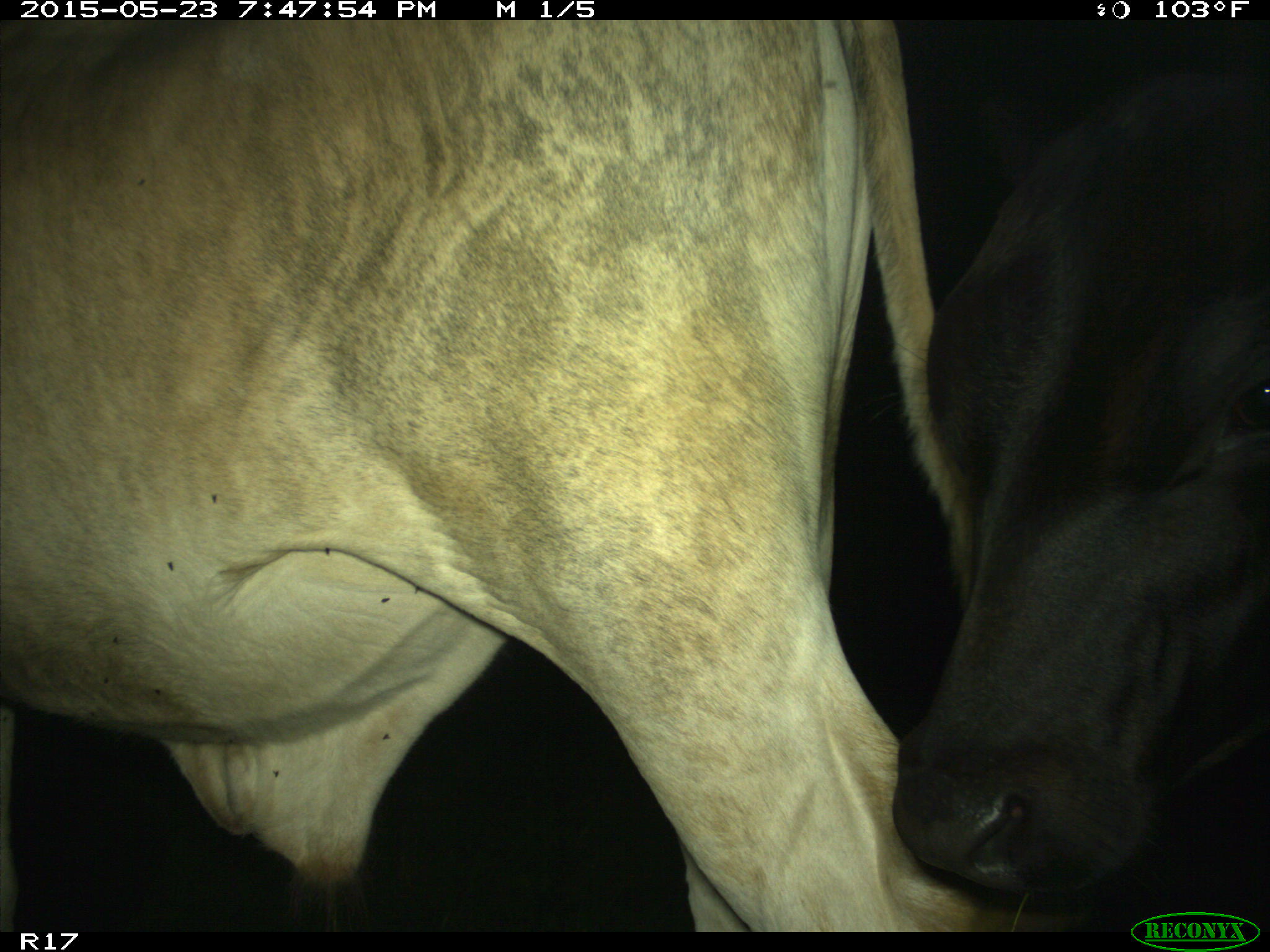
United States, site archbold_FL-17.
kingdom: Animalia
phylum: Chordata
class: Mammalia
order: Artiodactyla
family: Bovidae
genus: Bos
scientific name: Bos taurus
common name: domestic cow